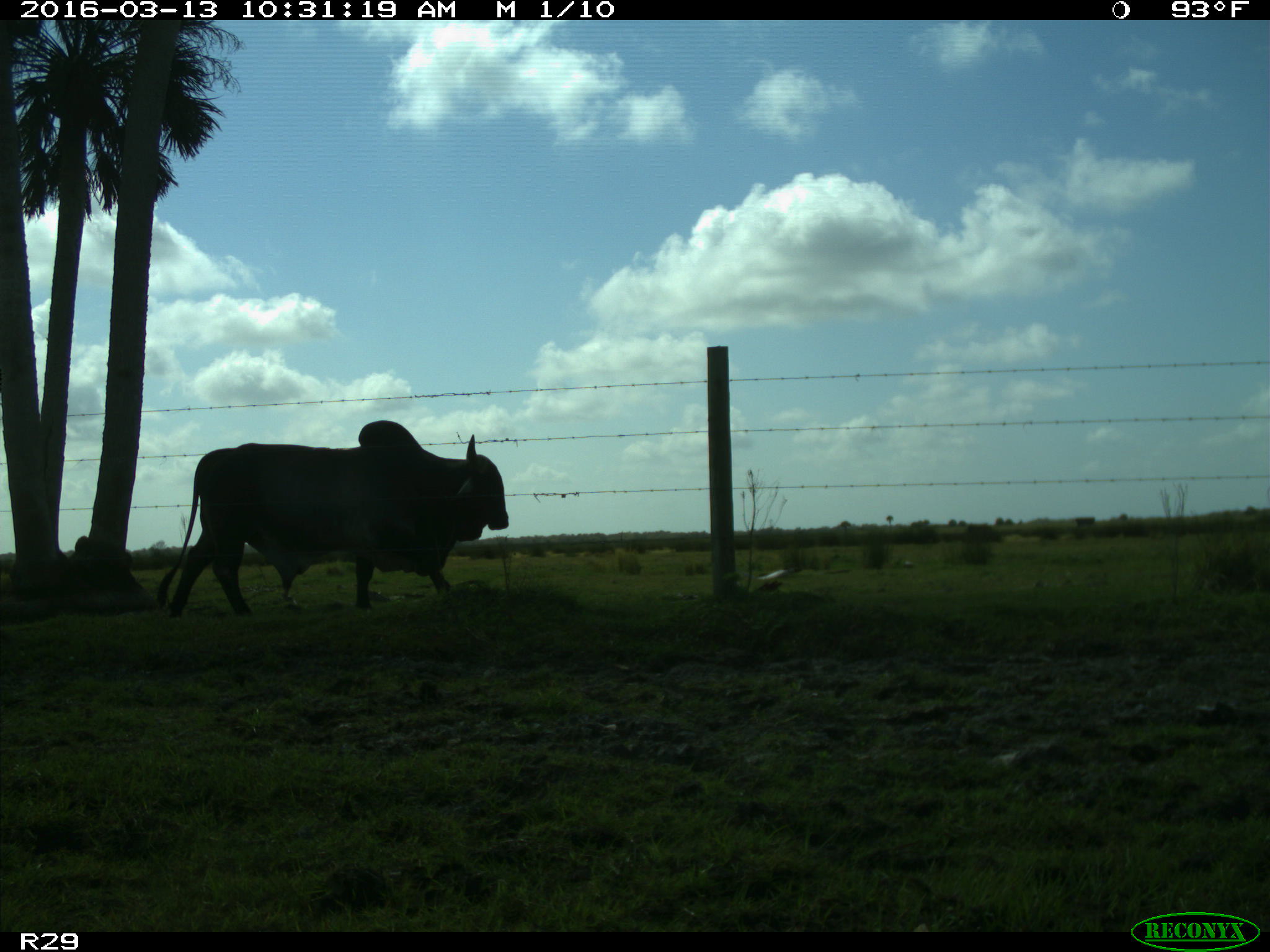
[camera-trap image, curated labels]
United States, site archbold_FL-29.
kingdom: Animalia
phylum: Chordata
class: Mammalia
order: Artiodactyla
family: Bovidae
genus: Bos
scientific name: Bos taurus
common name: domestic cow